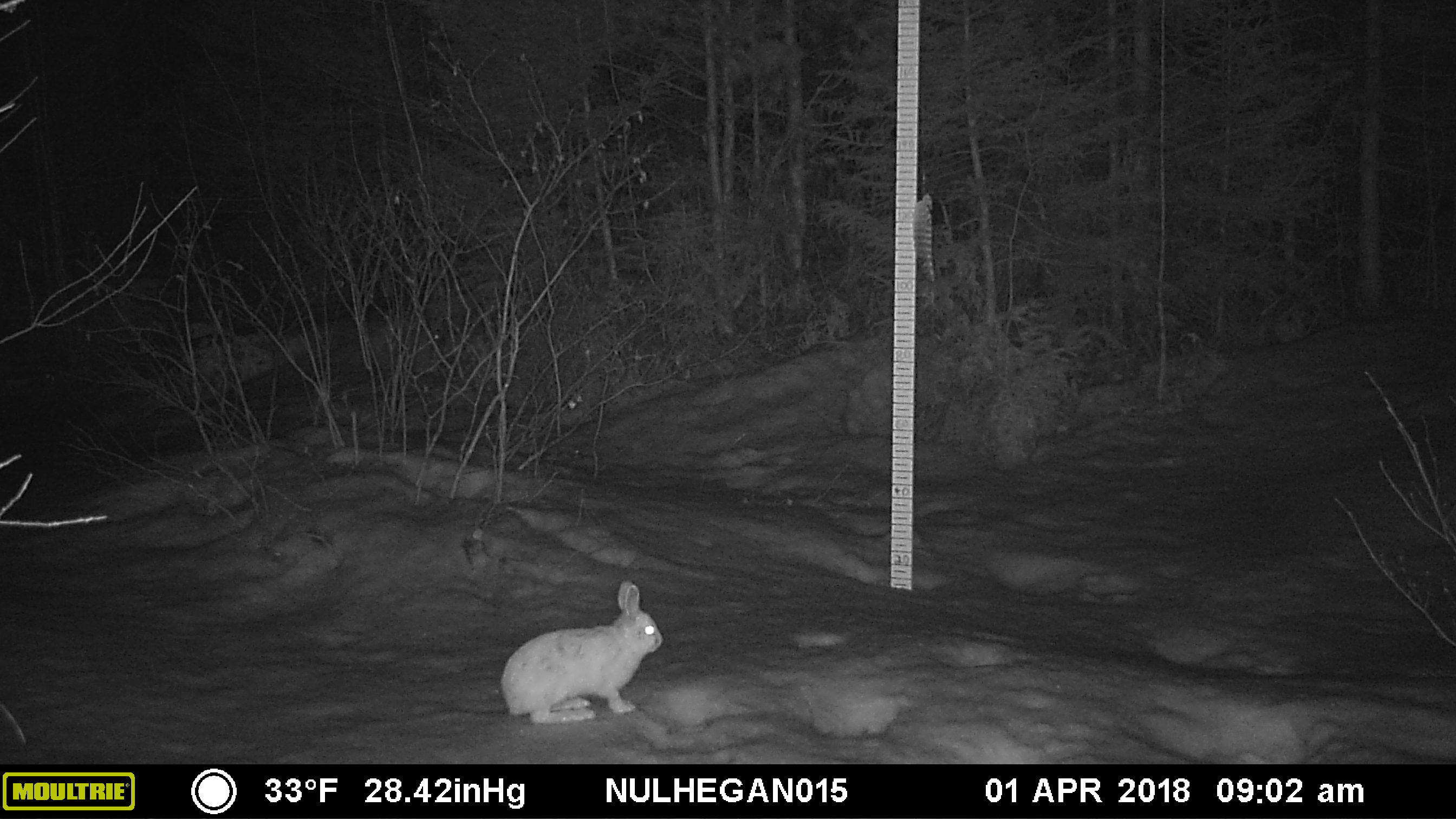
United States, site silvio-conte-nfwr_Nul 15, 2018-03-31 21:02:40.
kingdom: Animalia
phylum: Chordata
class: Mammalia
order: Lagomorpha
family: Leporidae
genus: Lepus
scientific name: Lepus americanus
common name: snowshoe hare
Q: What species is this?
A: Snowshoe hare (Lepus americanus).